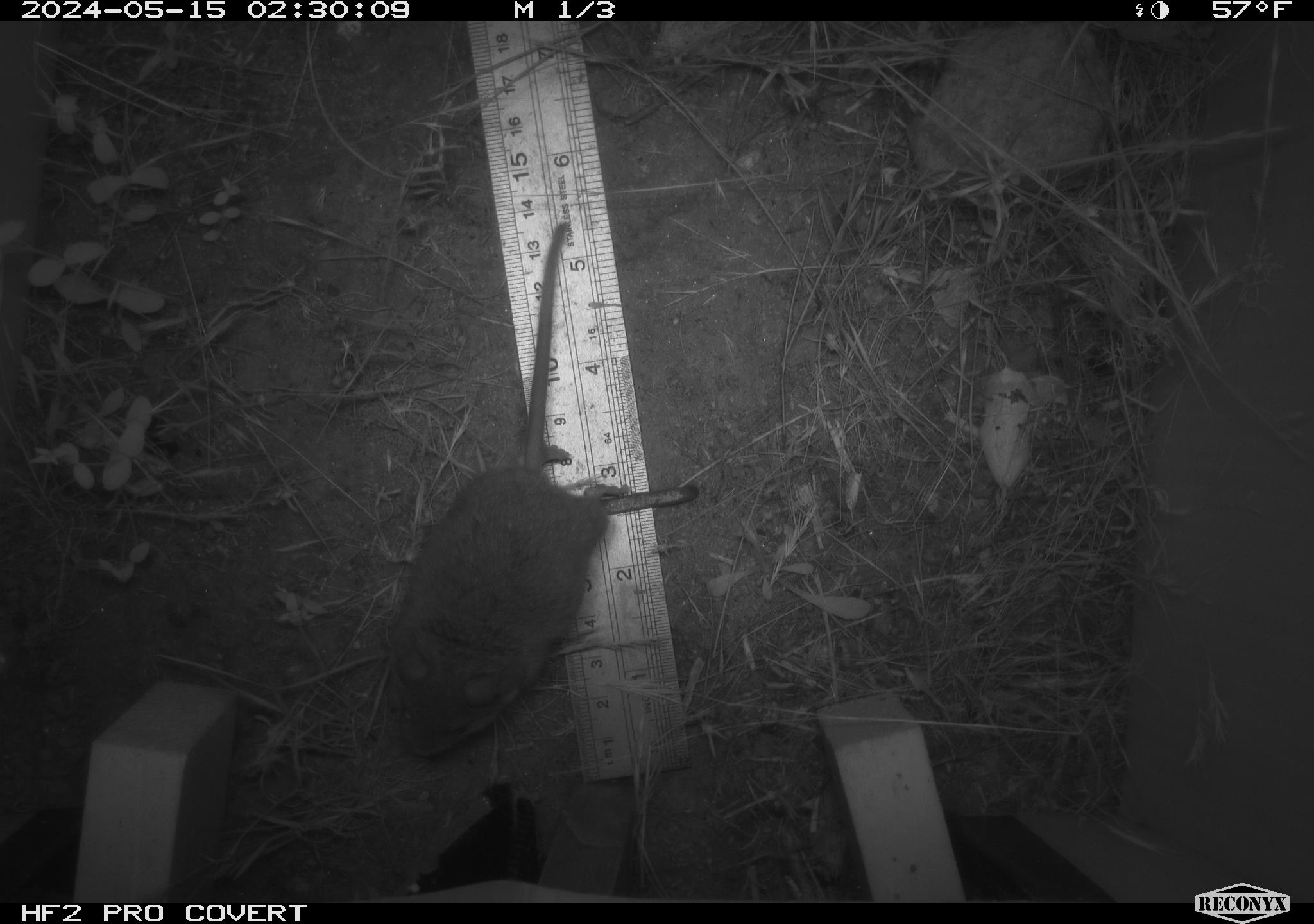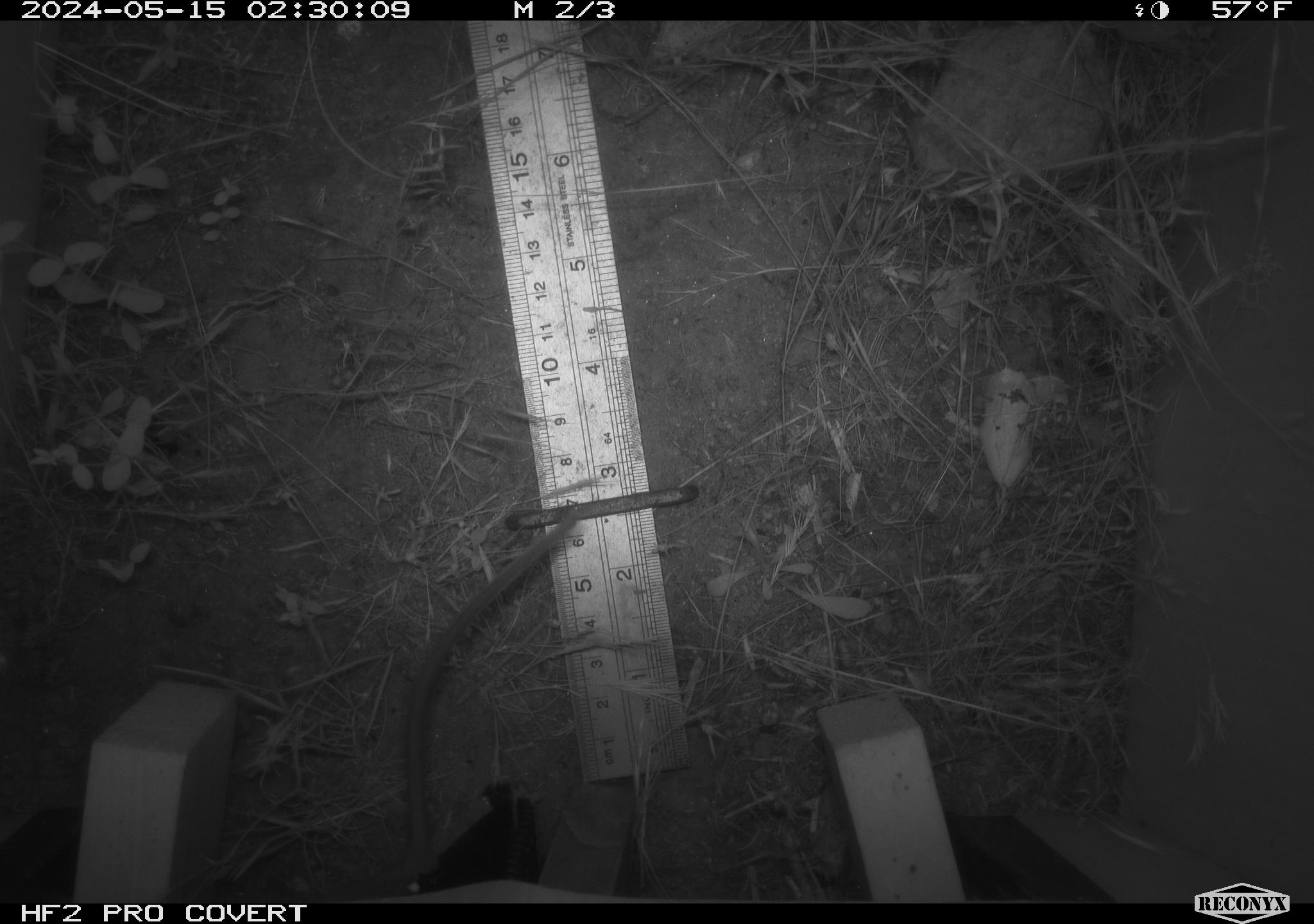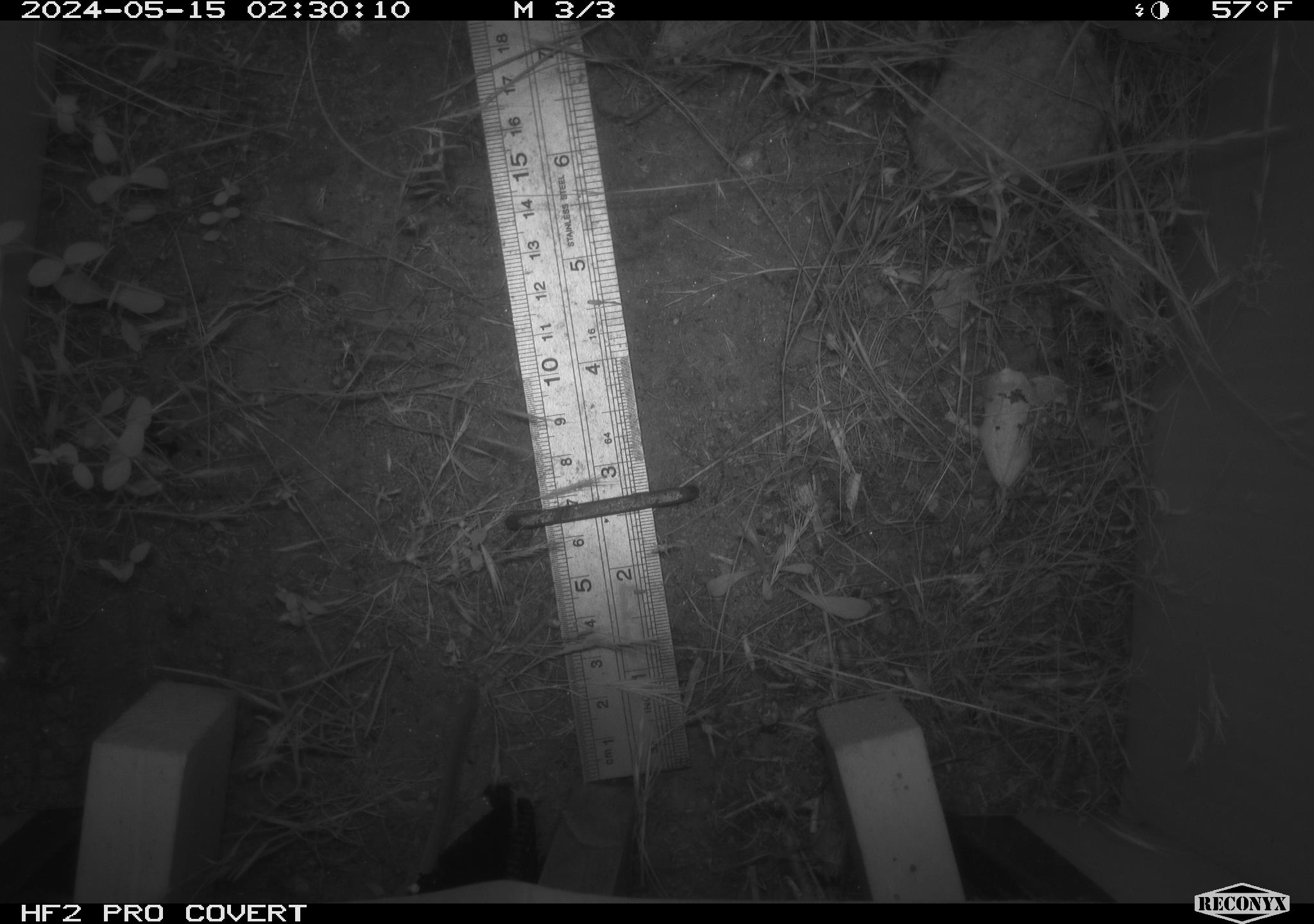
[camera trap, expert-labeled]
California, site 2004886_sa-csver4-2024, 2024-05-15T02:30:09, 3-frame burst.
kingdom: Animalia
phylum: Chordata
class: Mammalia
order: Rodentia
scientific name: Rodentia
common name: mouse species